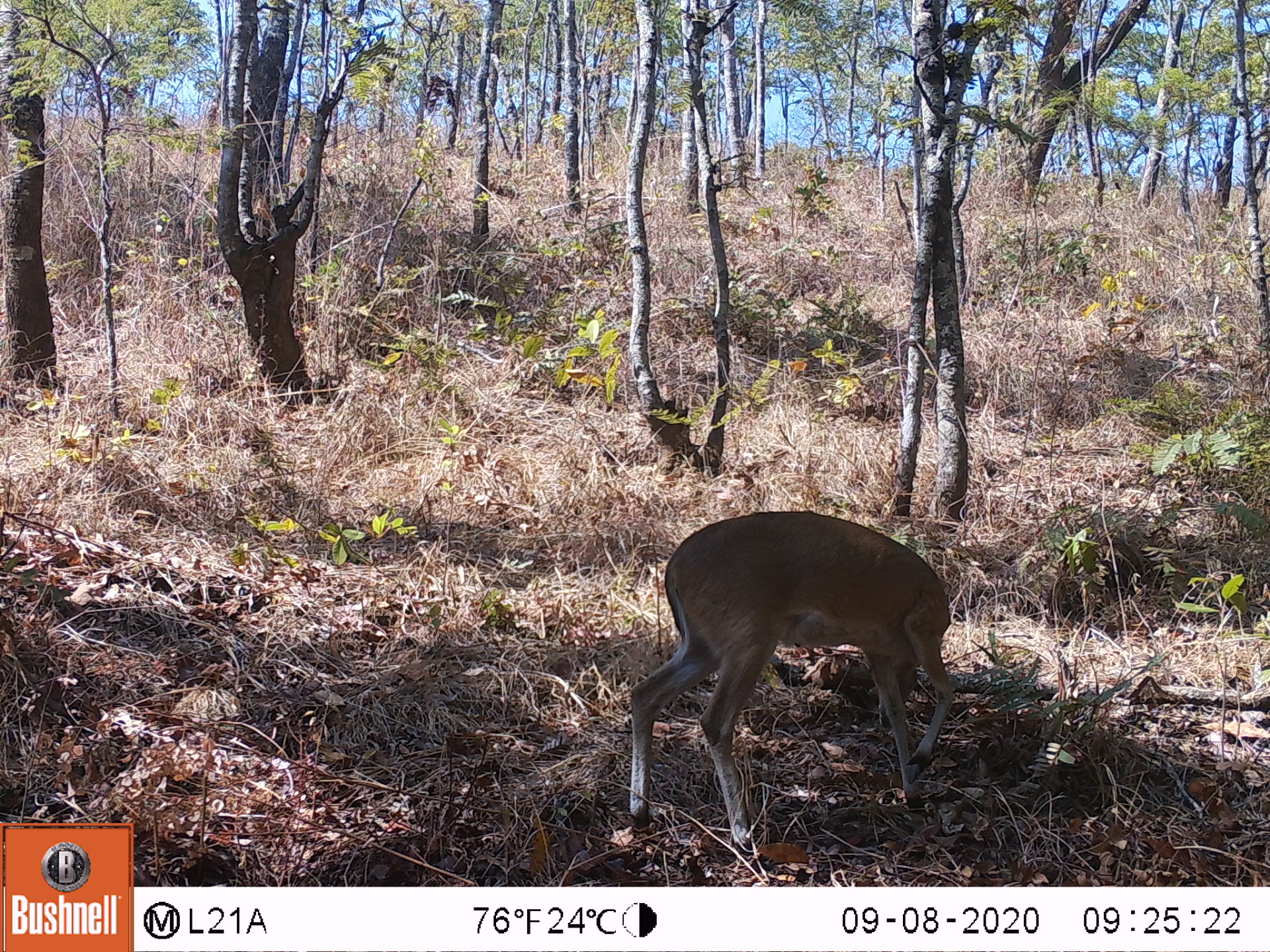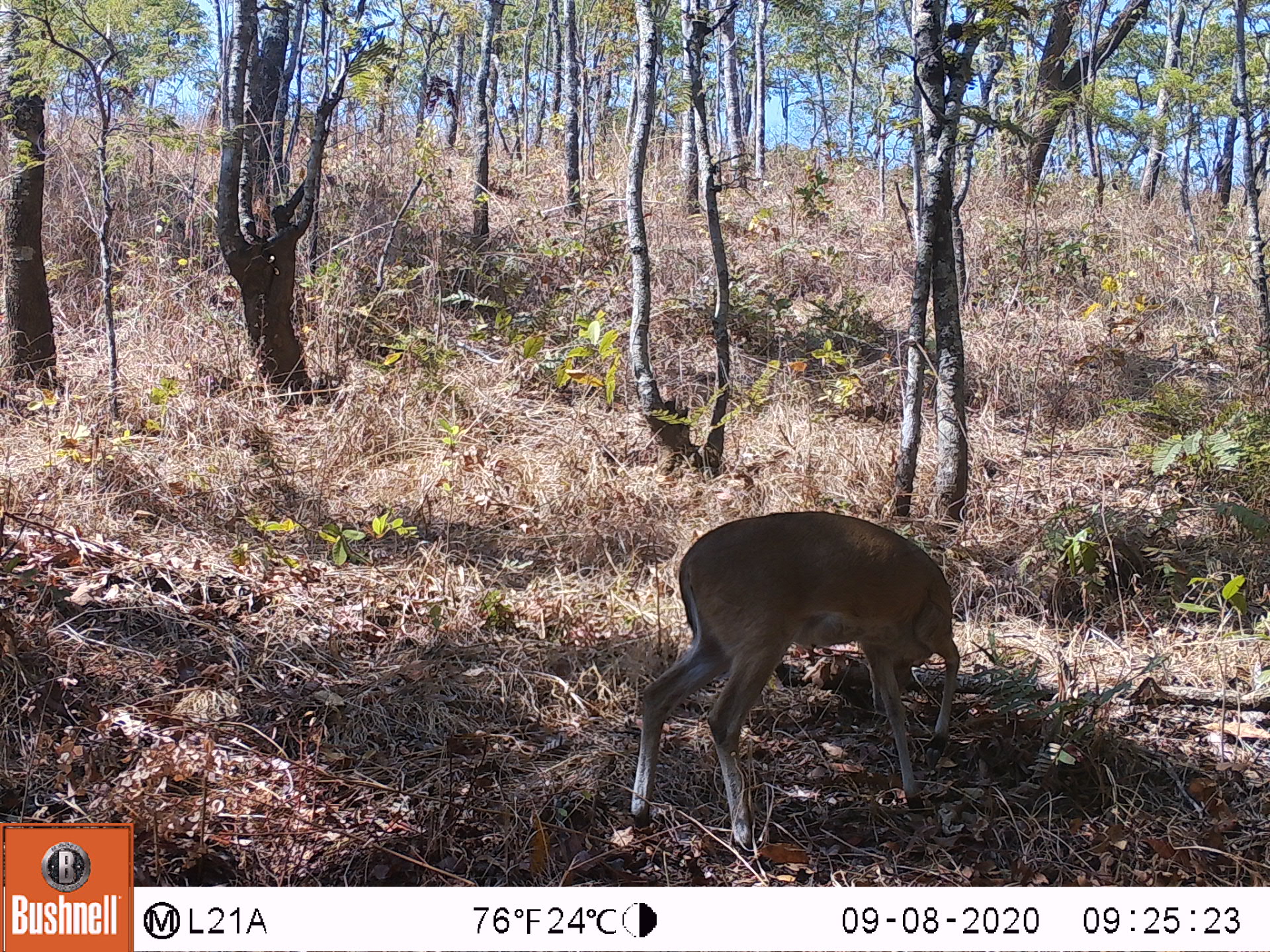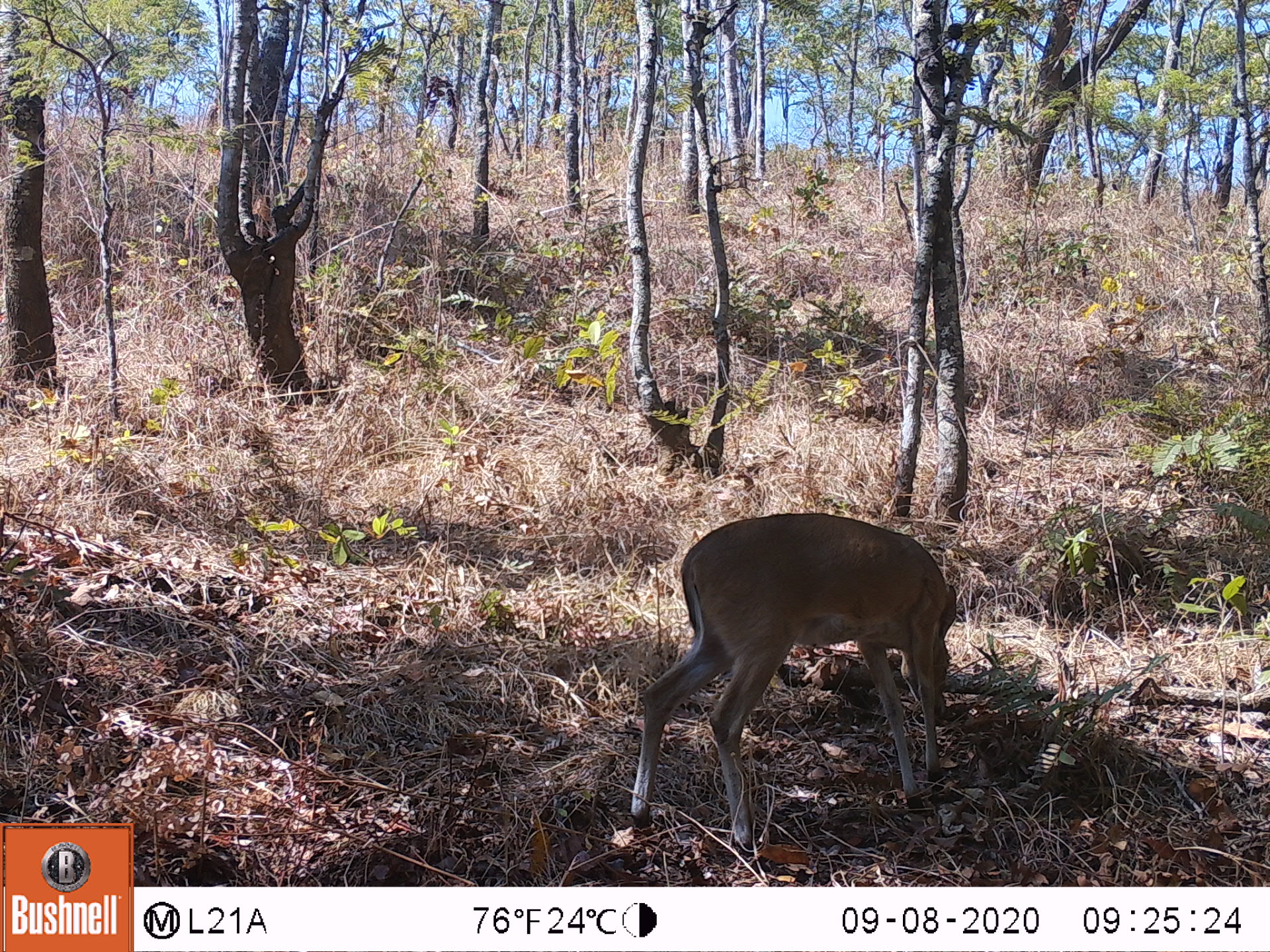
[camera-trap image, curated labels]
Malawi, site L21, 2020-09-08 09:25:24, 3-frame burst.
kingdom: Animalia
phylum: Chordata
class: Mammalia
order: Artiodactyla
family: Bovidae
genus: Sylvicapra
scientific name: Sylvicapra grimmia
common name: common duiker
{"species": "common duiker (Sylvicapra grimmia)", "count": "1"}